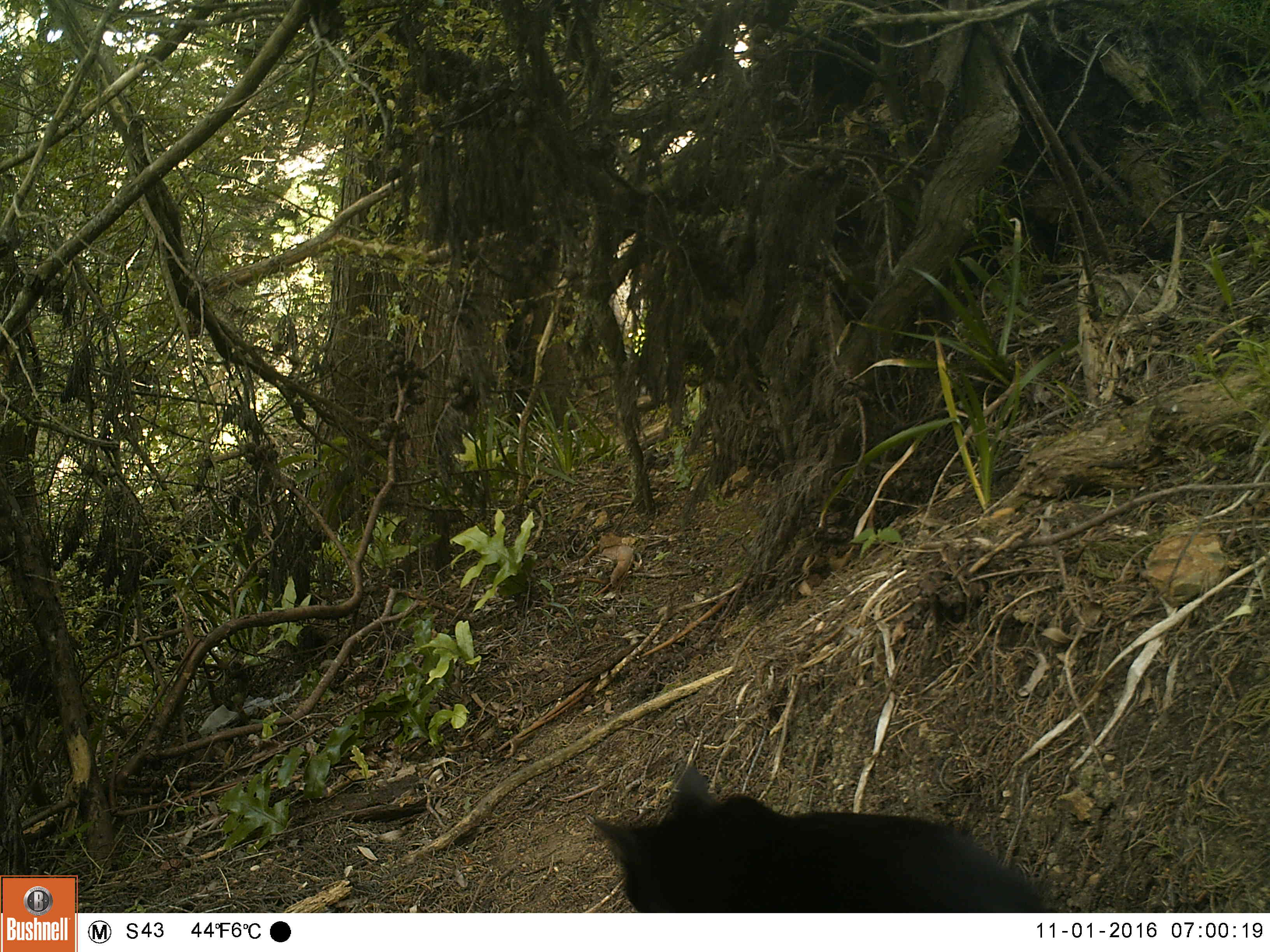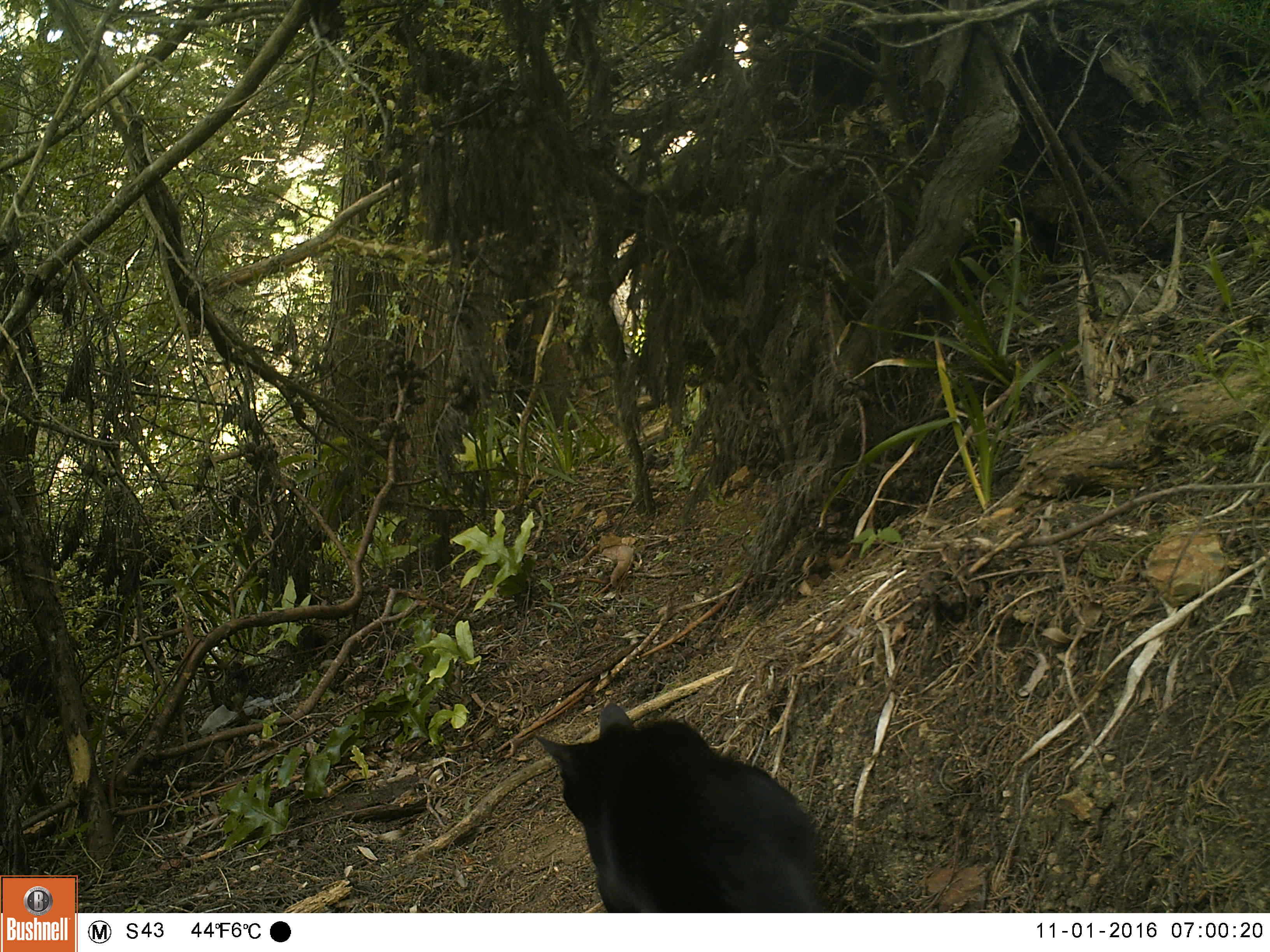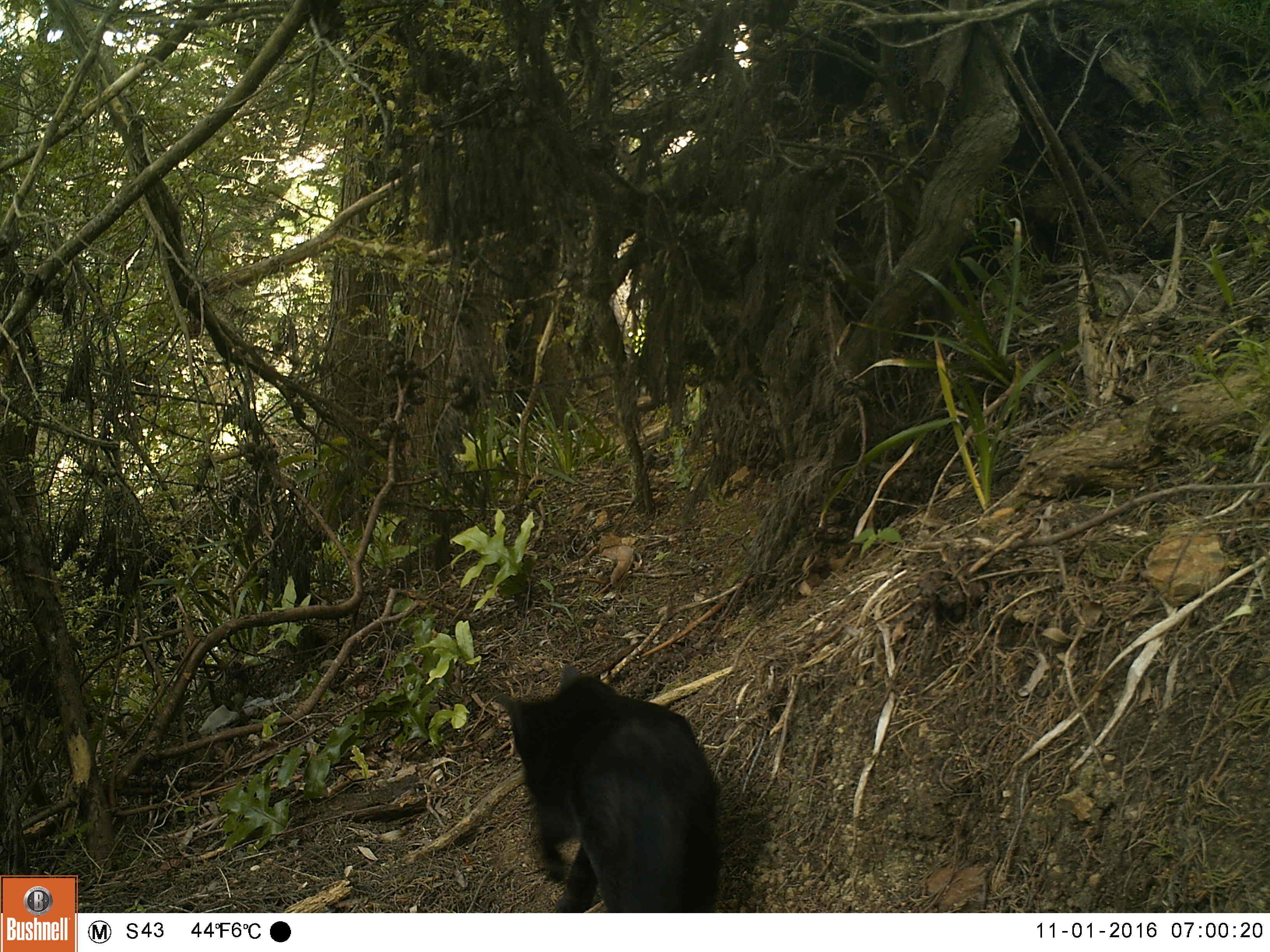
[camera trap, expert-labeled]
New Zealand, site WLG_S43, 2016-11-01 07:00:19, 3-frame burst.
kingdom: Animalia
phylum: Chordata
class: Mammalia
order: Carnivora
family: Felidae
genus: Felis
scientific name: Felis catus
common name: domestic cat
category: cat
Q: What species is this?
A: Cat (domestic cat) (Felis catus).